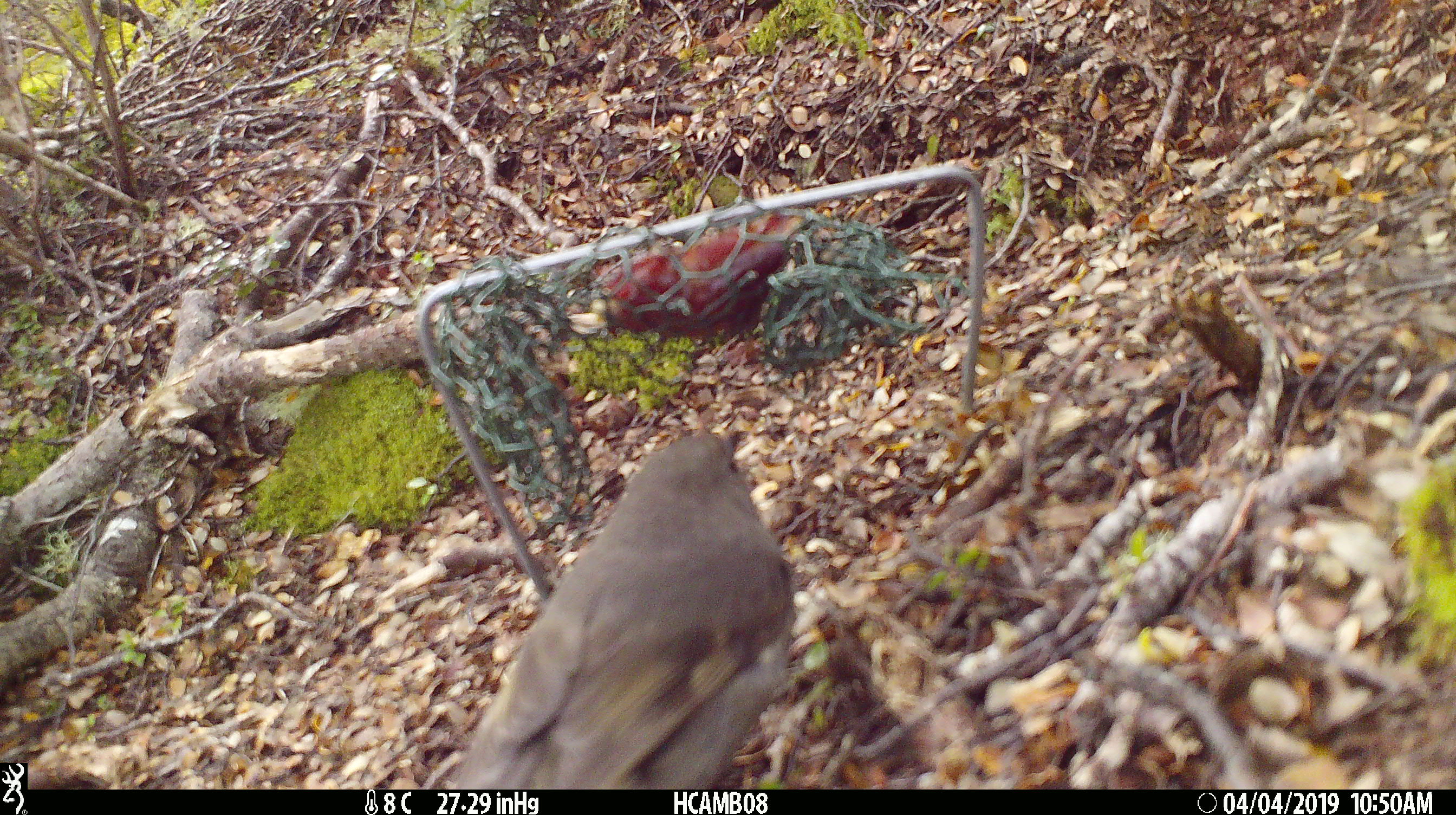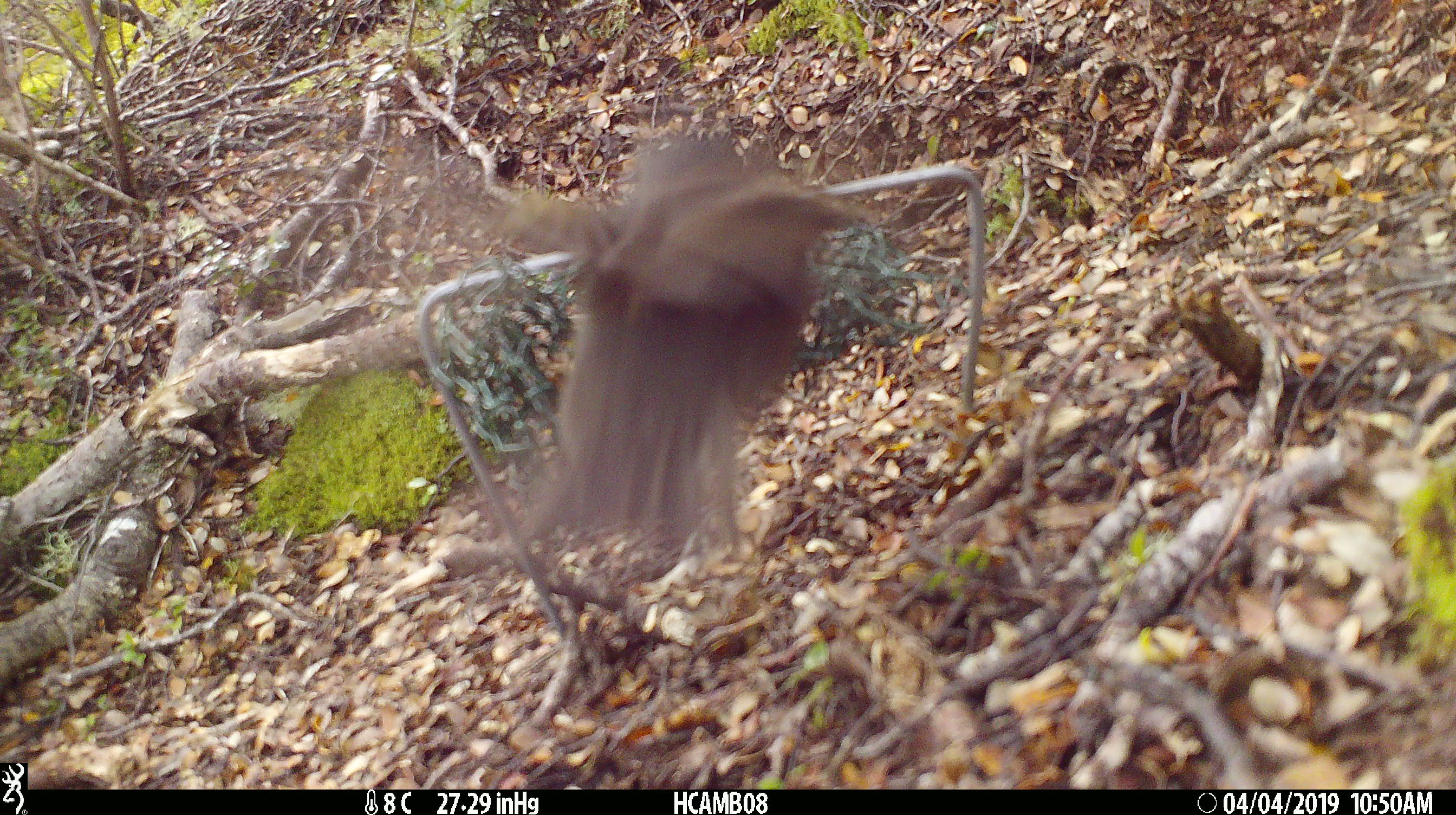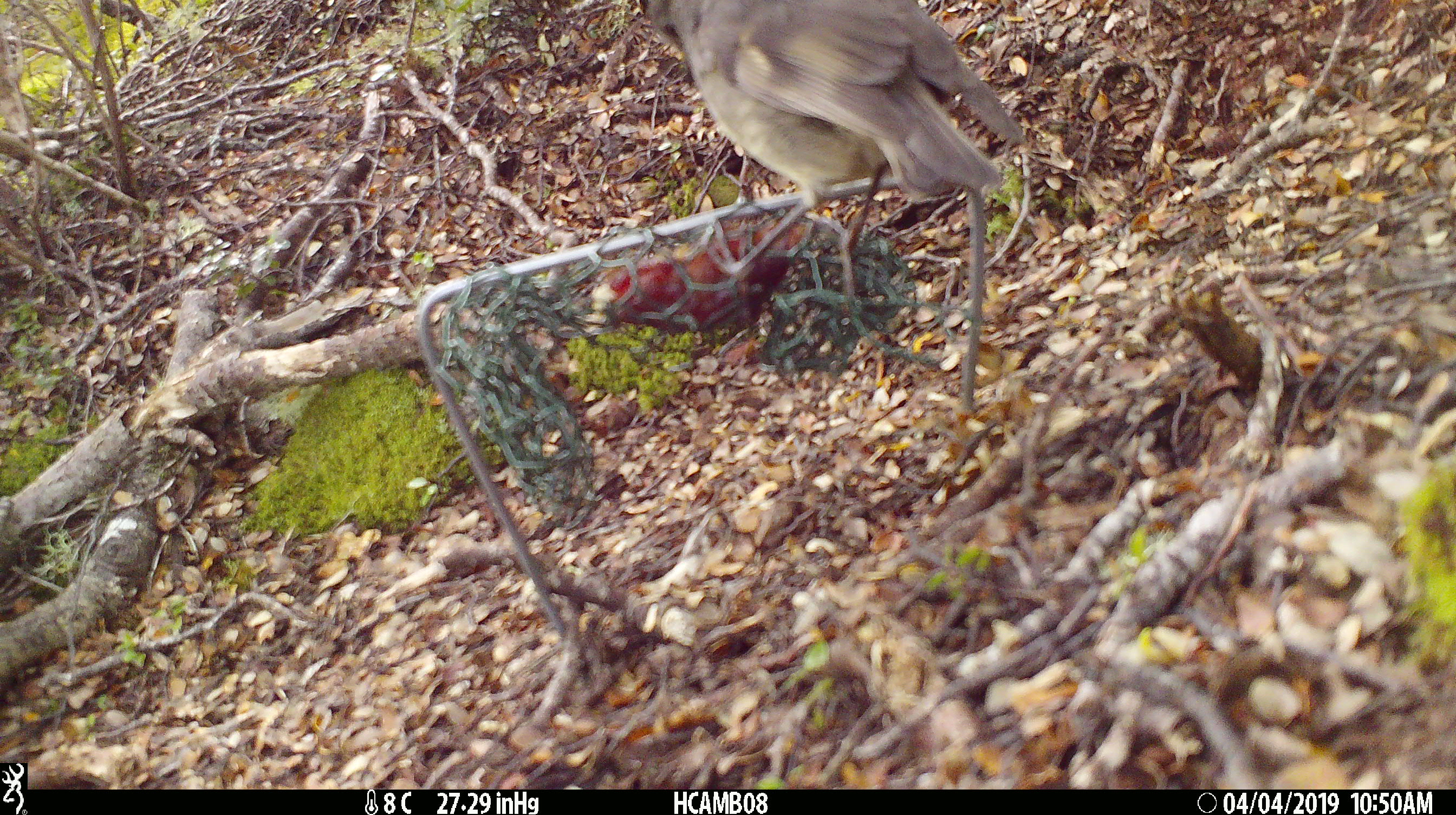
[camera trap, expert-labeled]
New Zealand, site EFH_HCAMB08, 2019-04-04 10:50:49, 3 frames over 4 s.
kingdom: Animalia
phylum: Chordata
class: Aves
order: Passeriformes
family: Petroicidae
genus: Petroica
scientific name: Petroica australis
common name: new zealand robin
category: robin